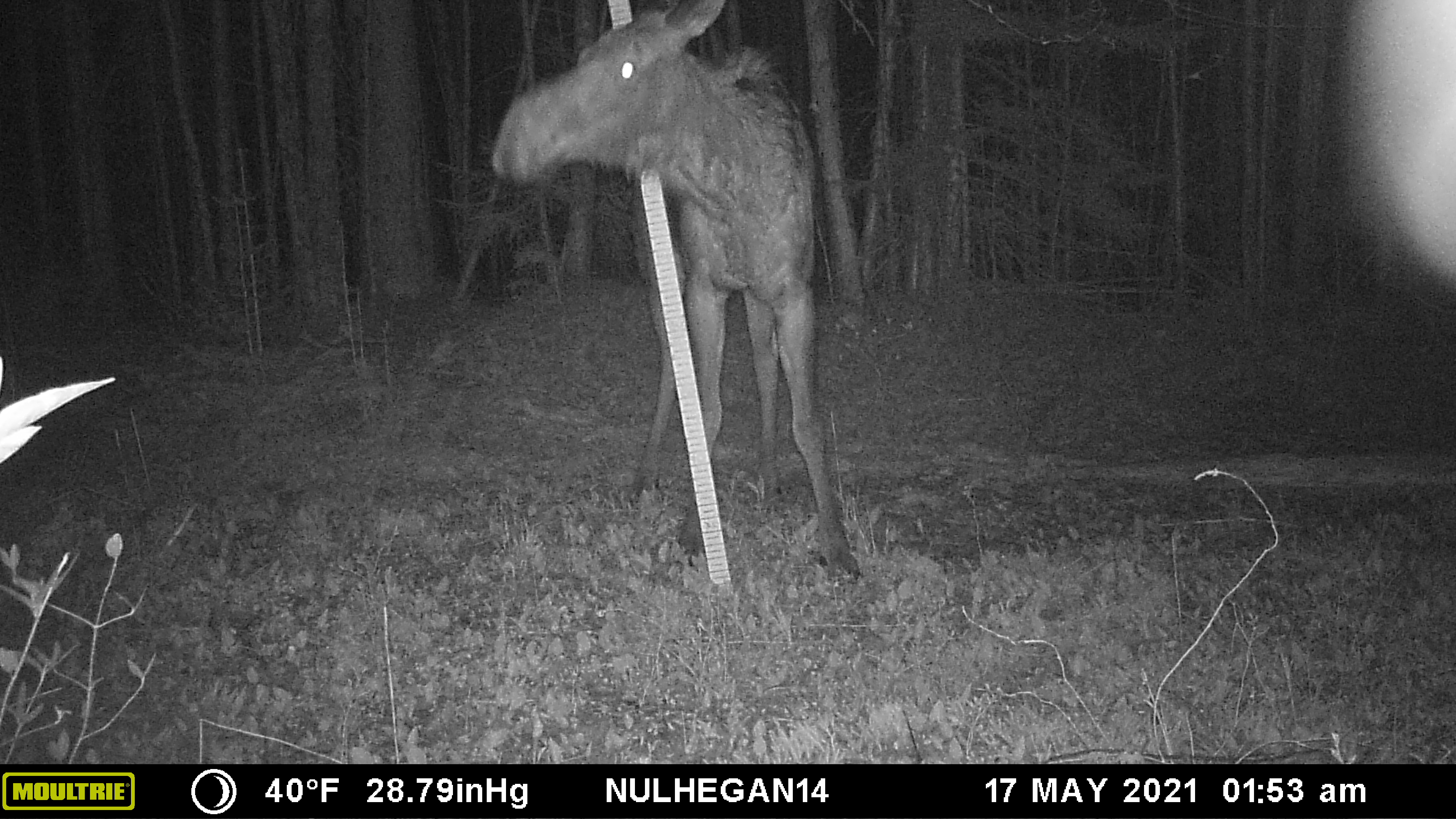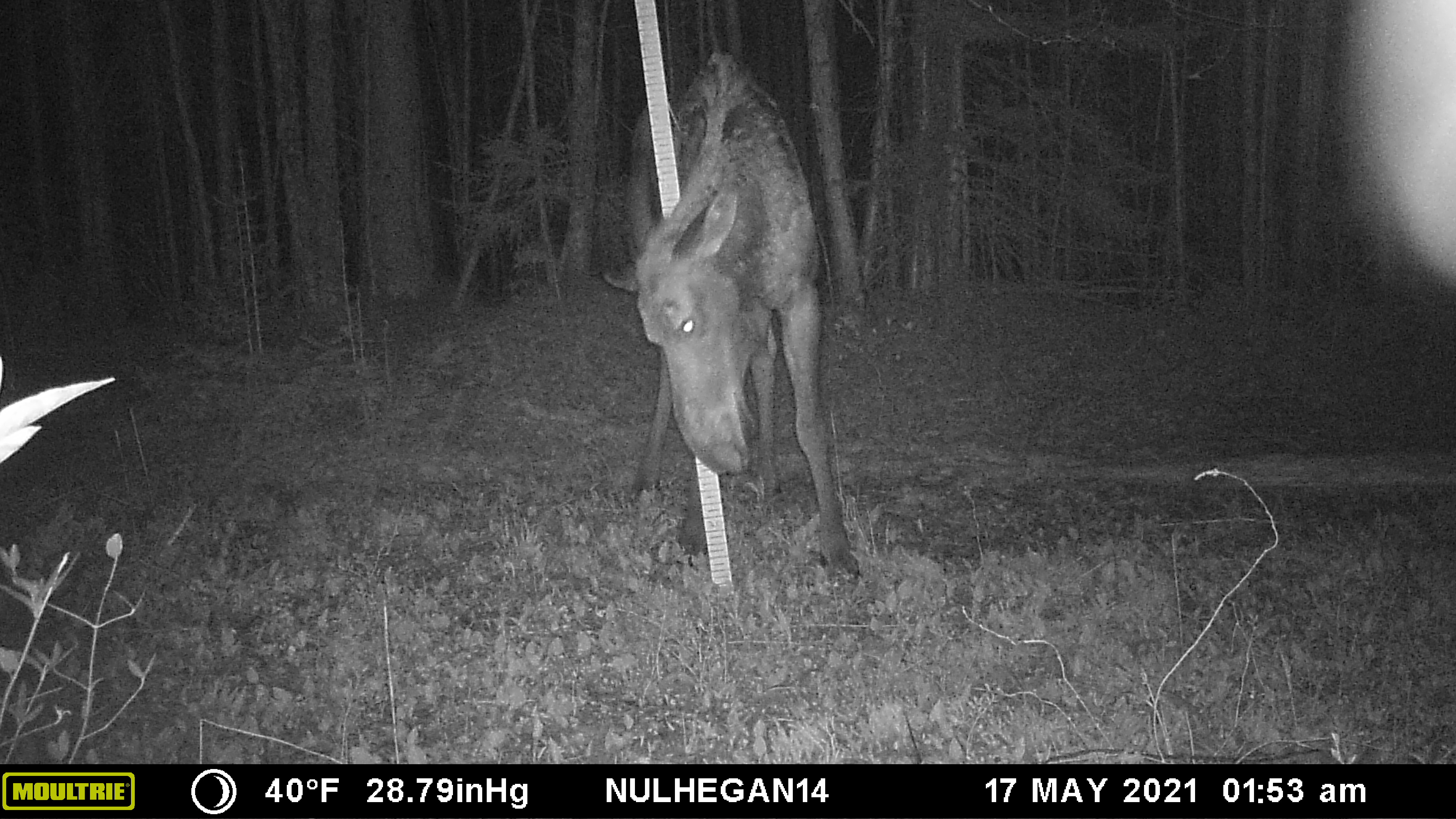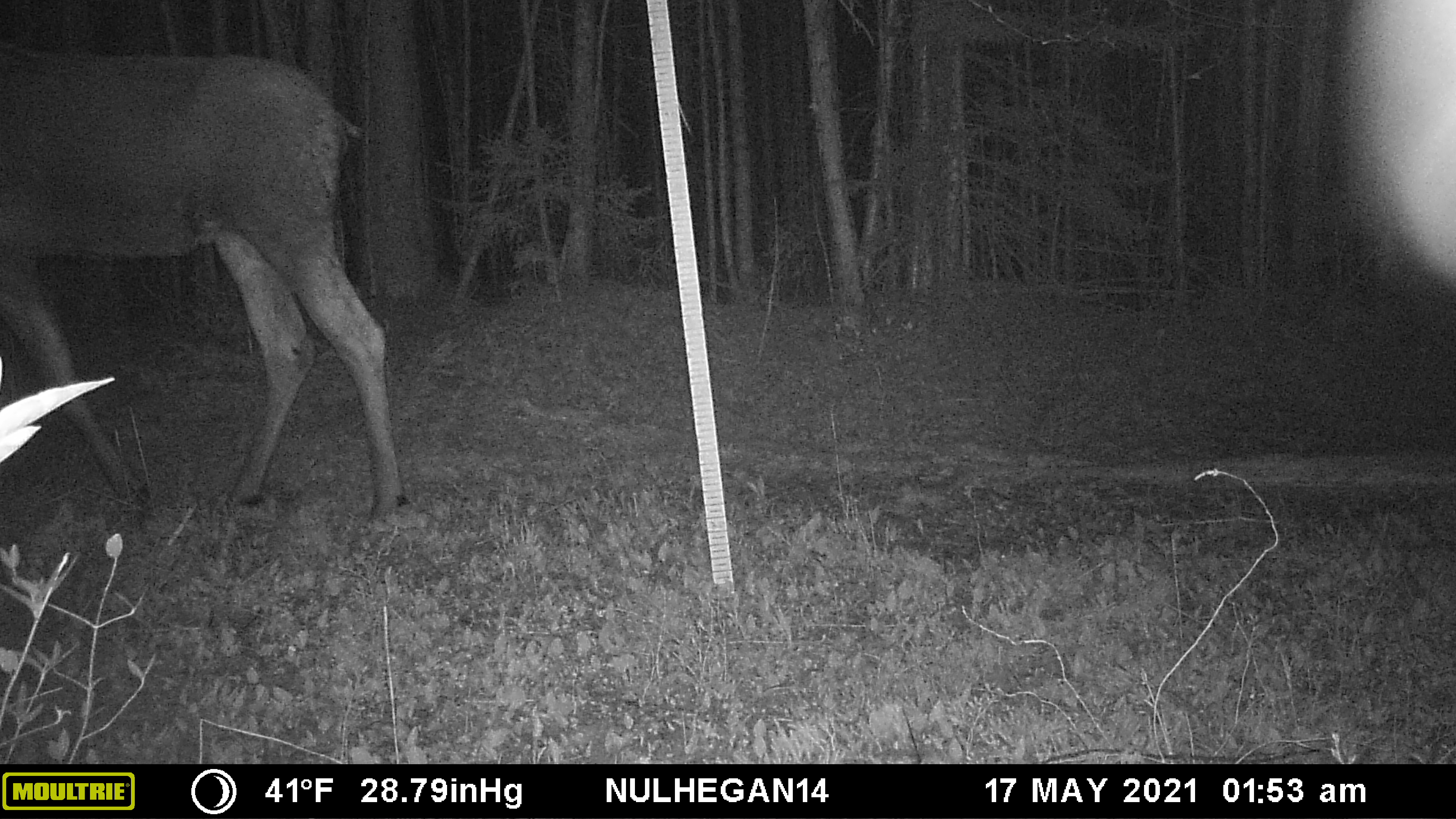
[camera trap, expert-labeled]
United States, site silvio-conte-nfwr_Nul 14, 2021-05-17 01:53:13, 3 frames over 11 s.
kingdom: Animalia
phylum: Chordata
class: Mammalia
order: Artiodactyla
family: Cervidae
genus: Alces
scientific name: Alces alces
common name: moose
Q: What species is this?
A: Moose (Alces alces).